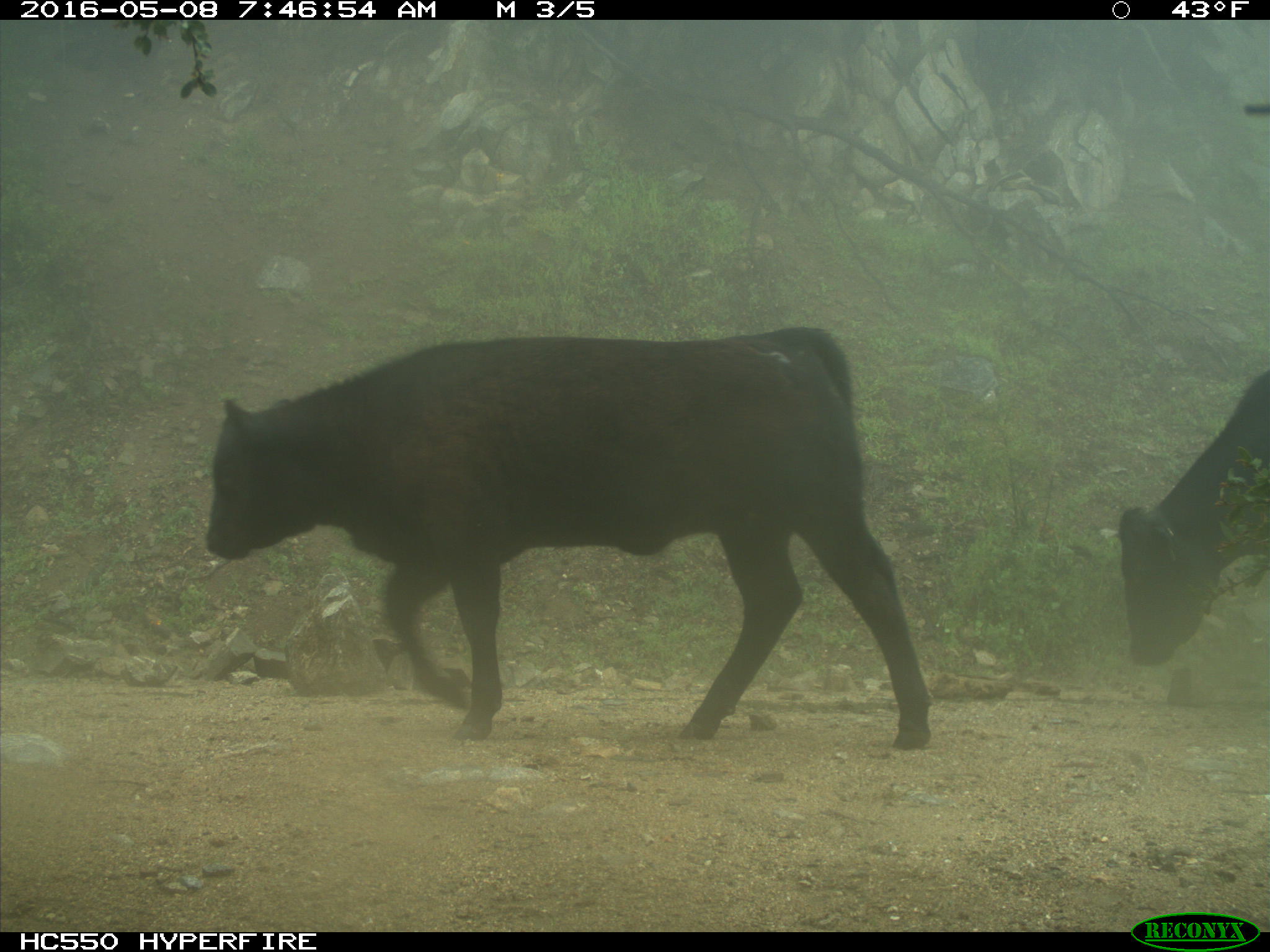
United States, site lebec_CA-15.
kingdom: Animalia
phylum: Chordata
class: Mammalia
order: Artiodactyla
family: Bovidae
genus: Bos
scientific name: Bos taurus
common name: domestic cow